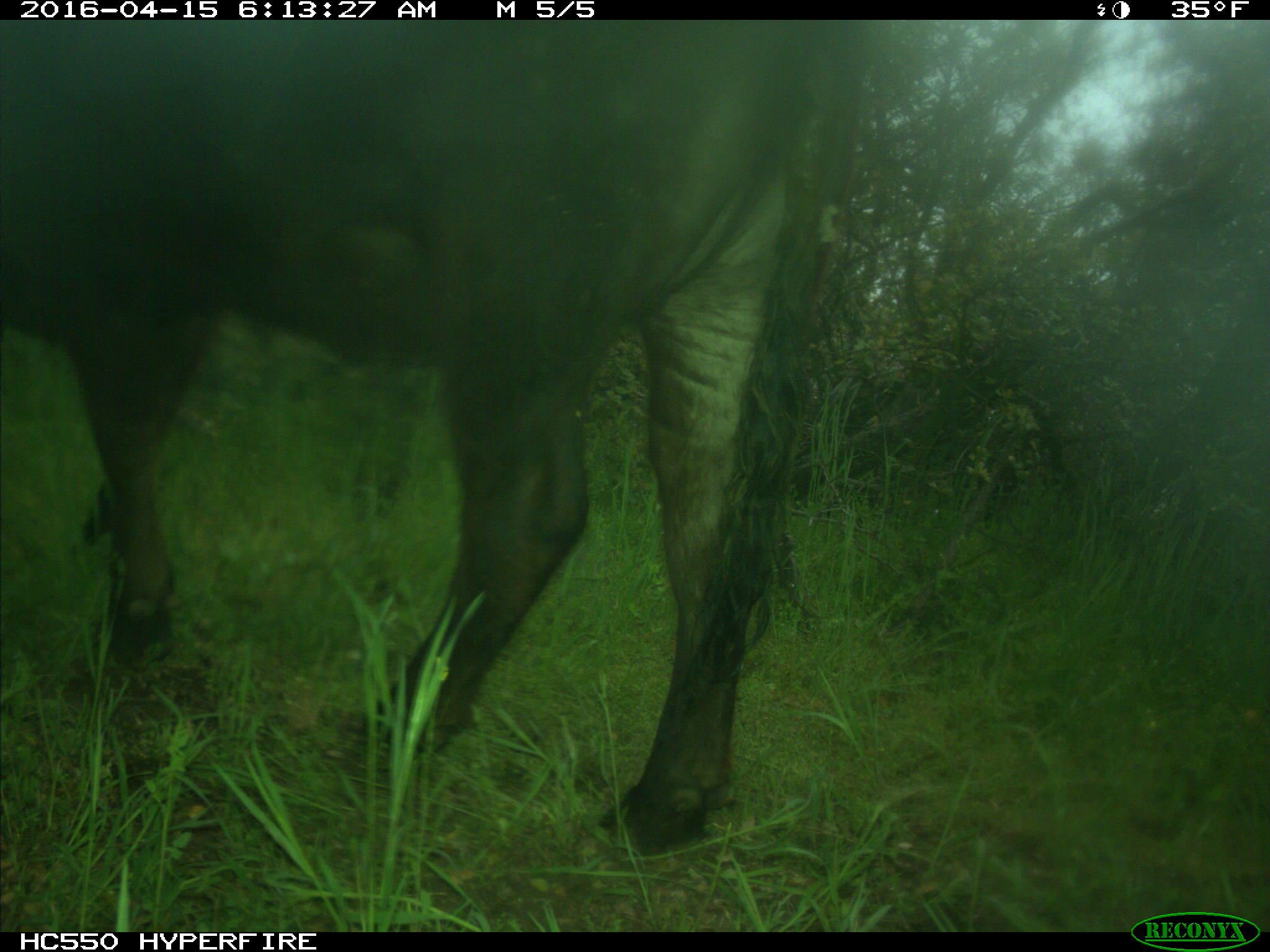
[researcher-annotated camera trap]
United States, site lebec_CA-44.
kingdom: Animalia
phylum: Chordata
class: Mammalia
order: Artiodactyla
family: Bovidae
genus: Bos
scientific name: Bos taurus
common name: domestic cow